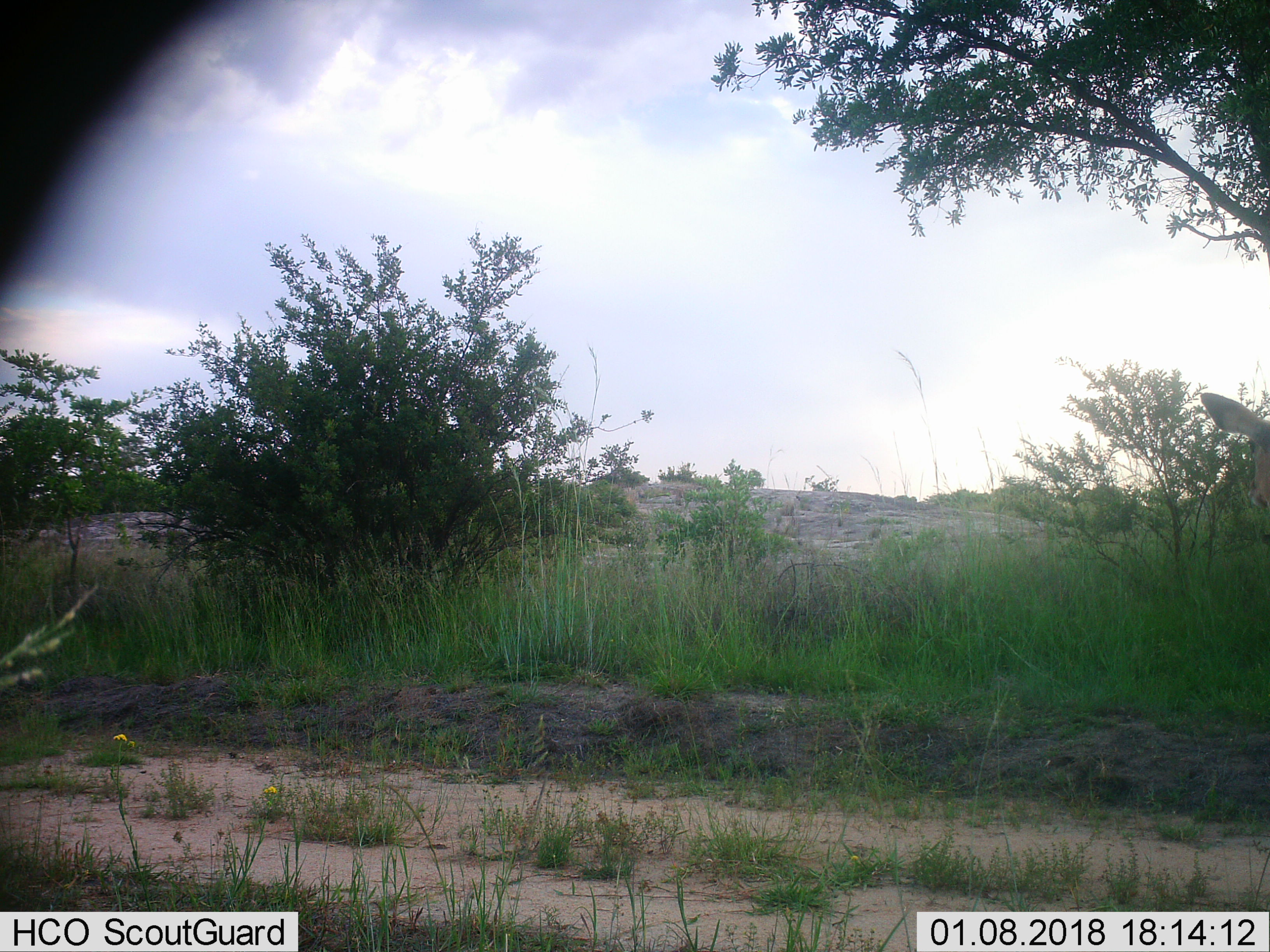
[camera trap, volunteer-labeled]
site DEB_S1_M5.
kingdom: Animalia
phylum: Chordata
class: Mammalia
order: Artiodactyla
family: Bovidae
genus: Aepyceros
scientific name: Aepyceros melampus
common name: impala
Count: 1.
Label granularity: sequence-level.